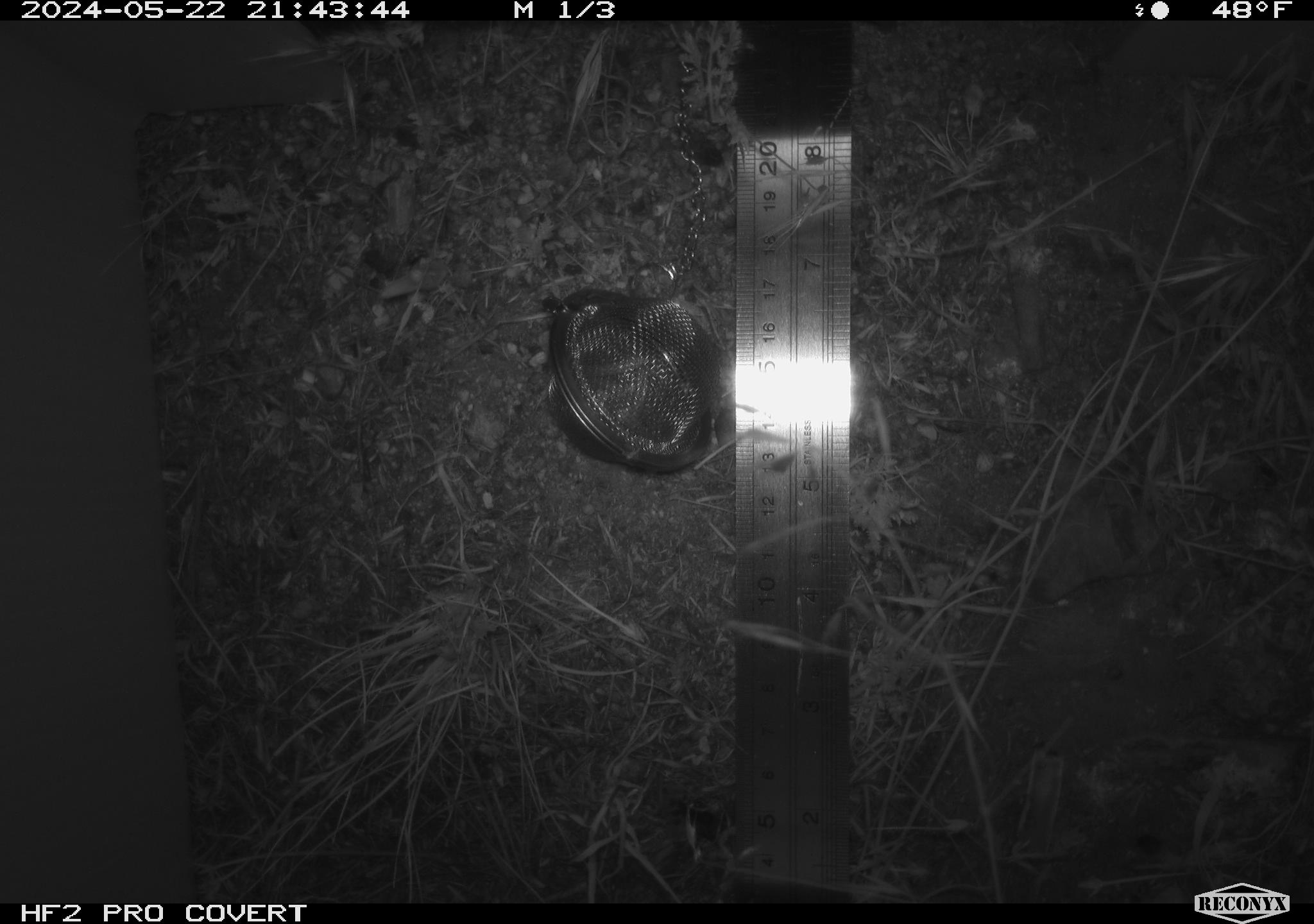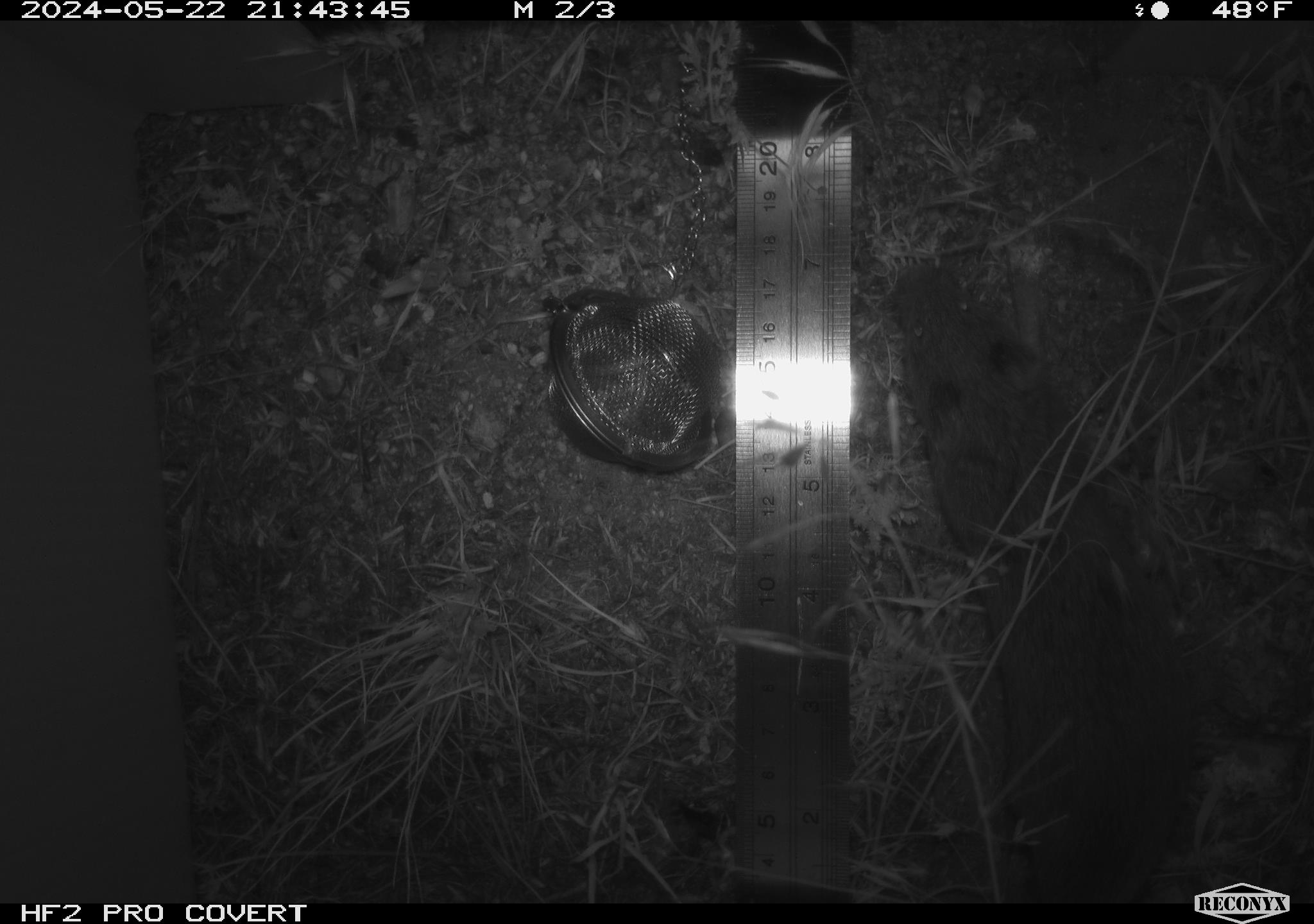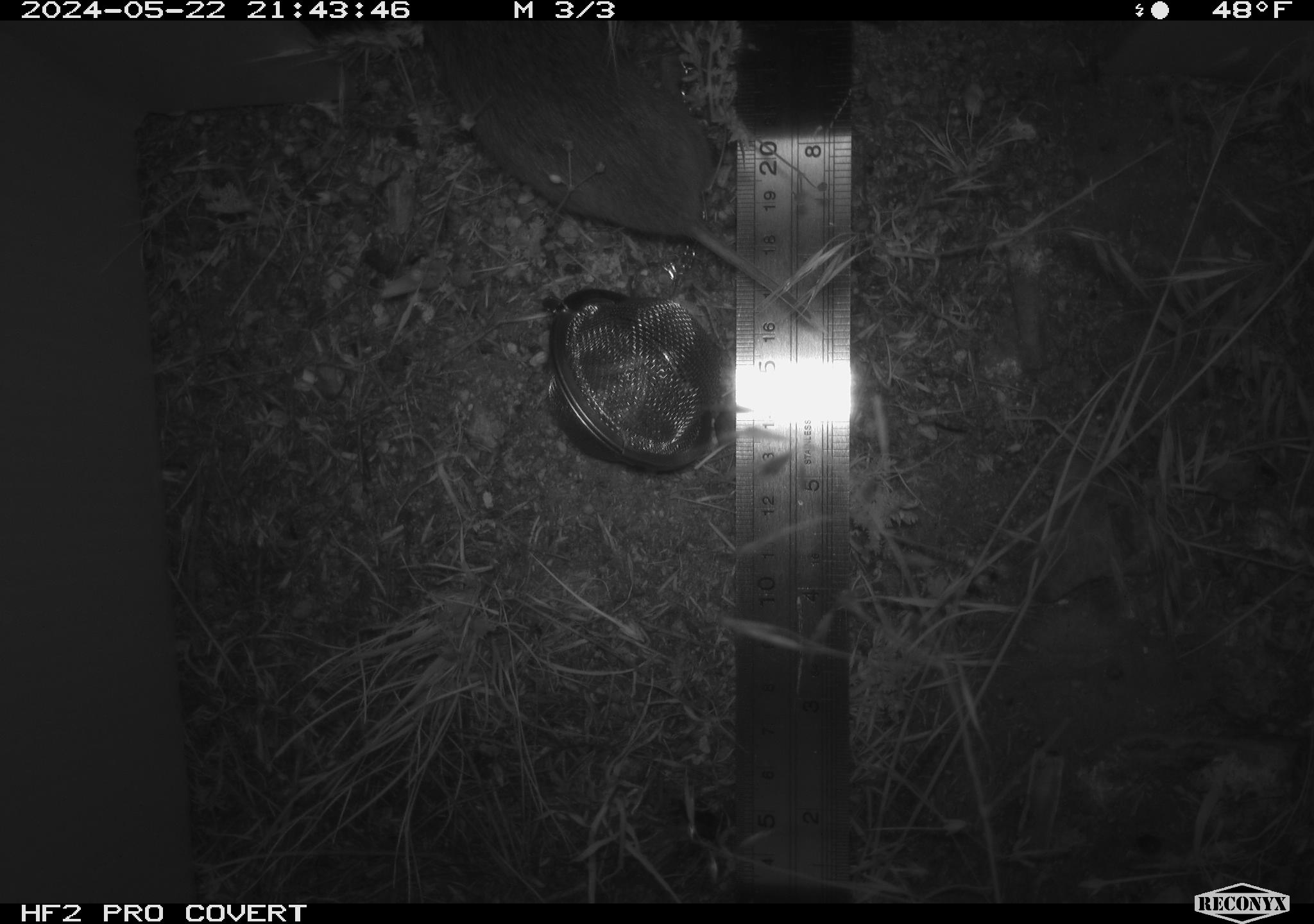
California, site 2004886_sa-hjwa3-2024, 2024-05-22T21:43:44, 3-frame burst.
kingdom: Animalia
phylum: Chordata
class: Mammalia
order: Rodentia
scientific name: Rodentia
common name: rodent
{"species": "rodent (Rodentia)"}